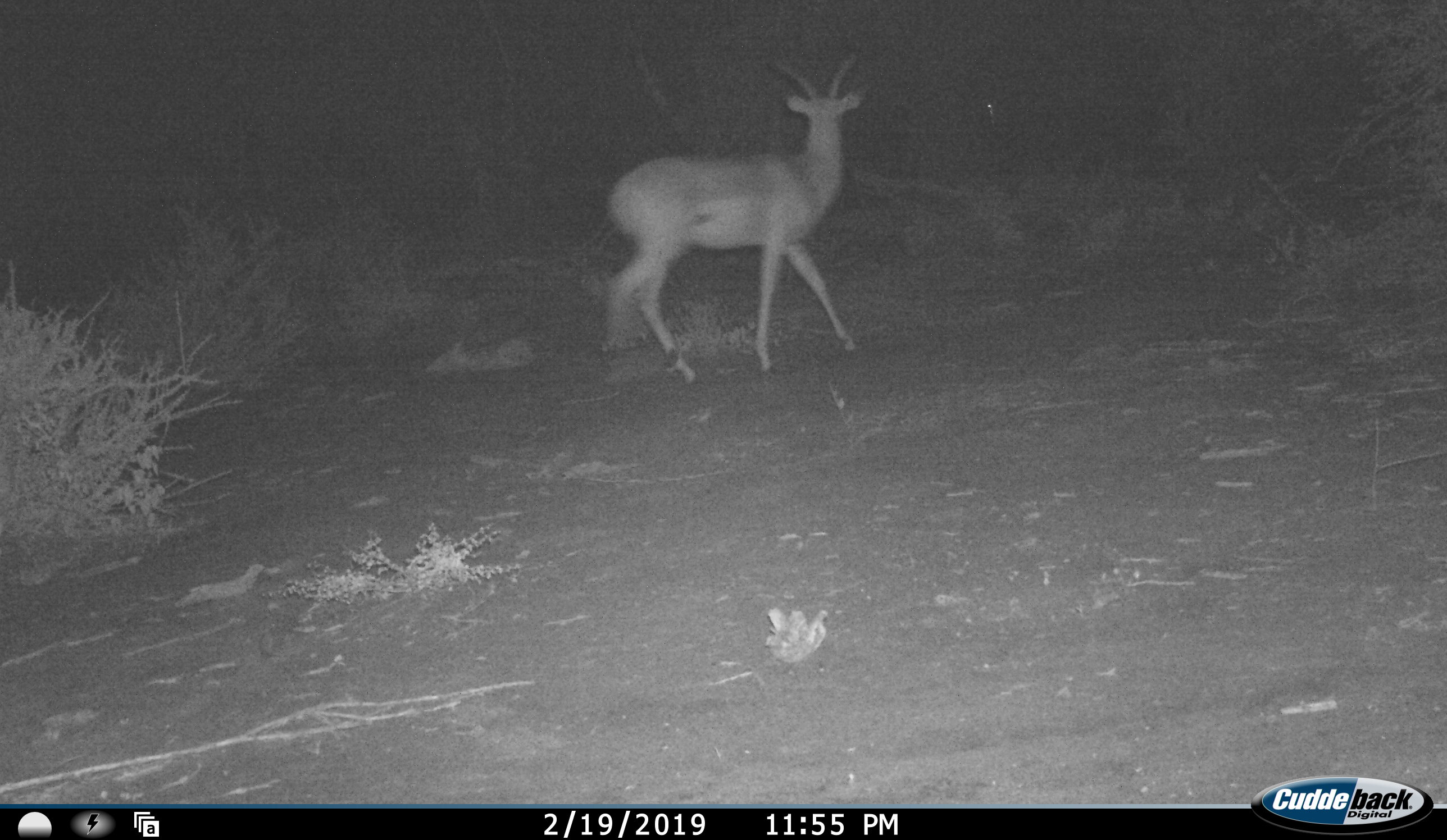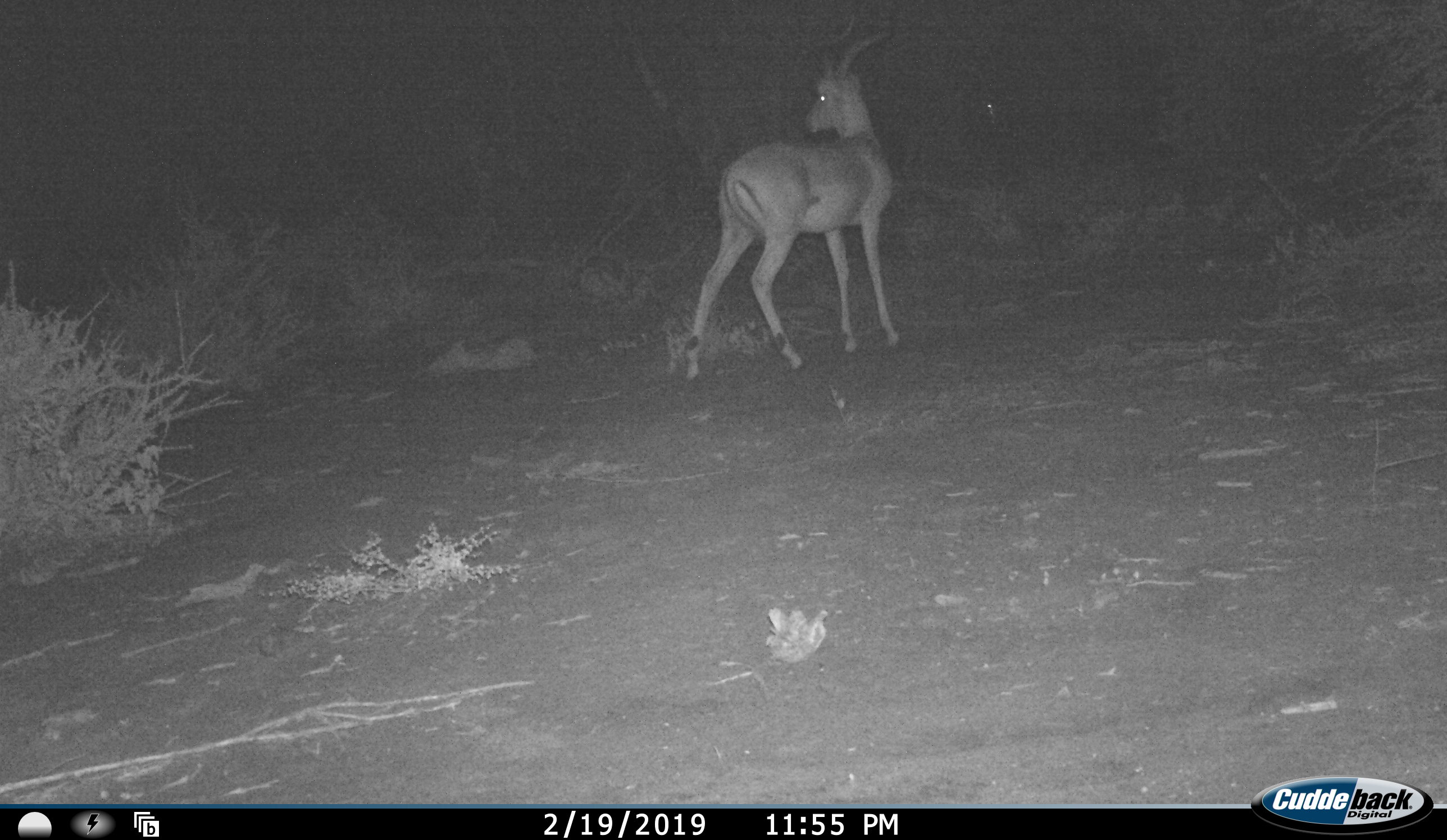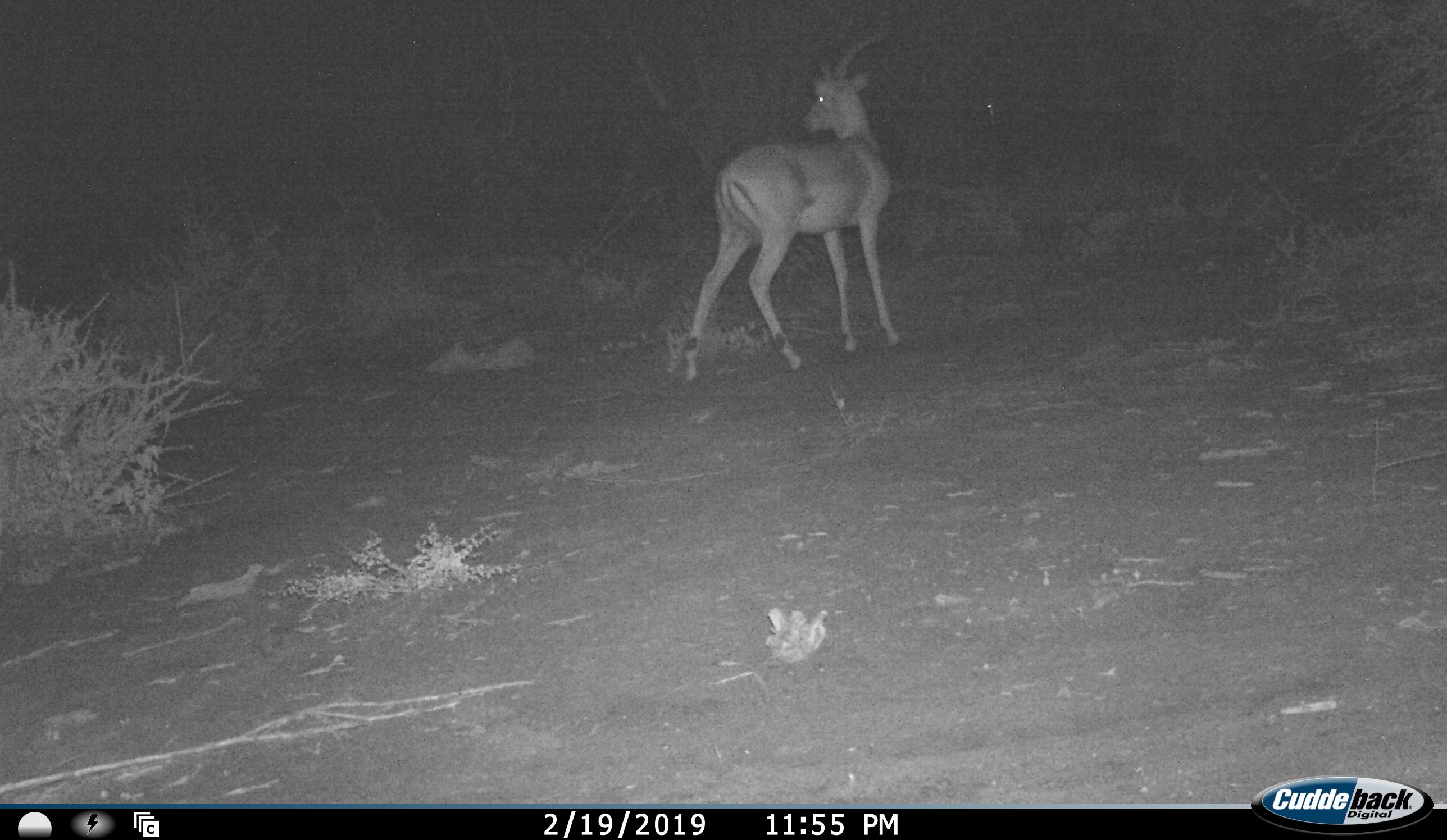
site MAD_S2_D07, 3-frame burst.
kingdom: Animalia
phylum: Chordata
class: Mammalia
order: Artiodactyla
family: Bovidae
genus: Aepyceros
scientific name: Aepyceros melampus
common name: impala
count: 1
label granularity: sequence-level